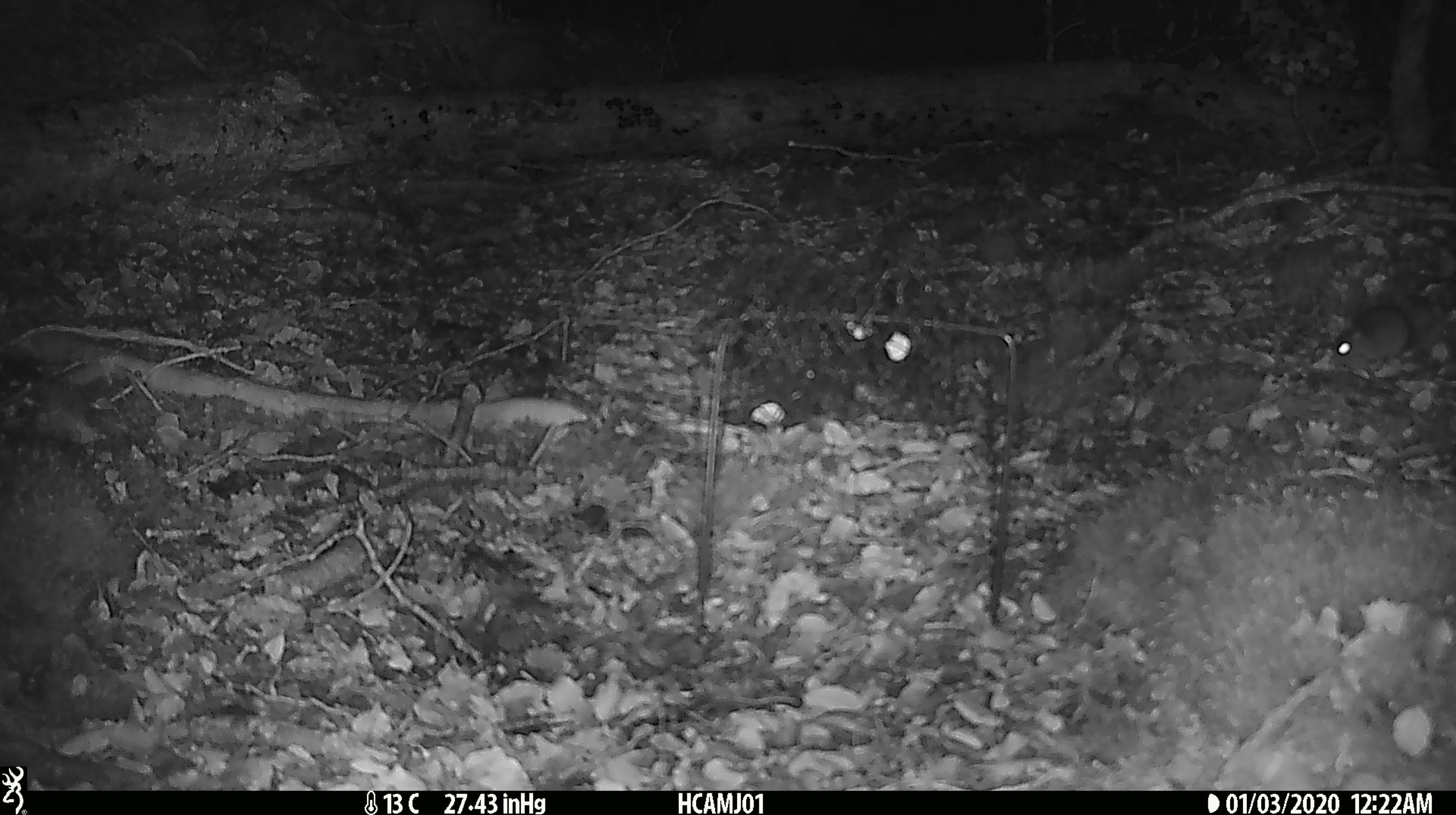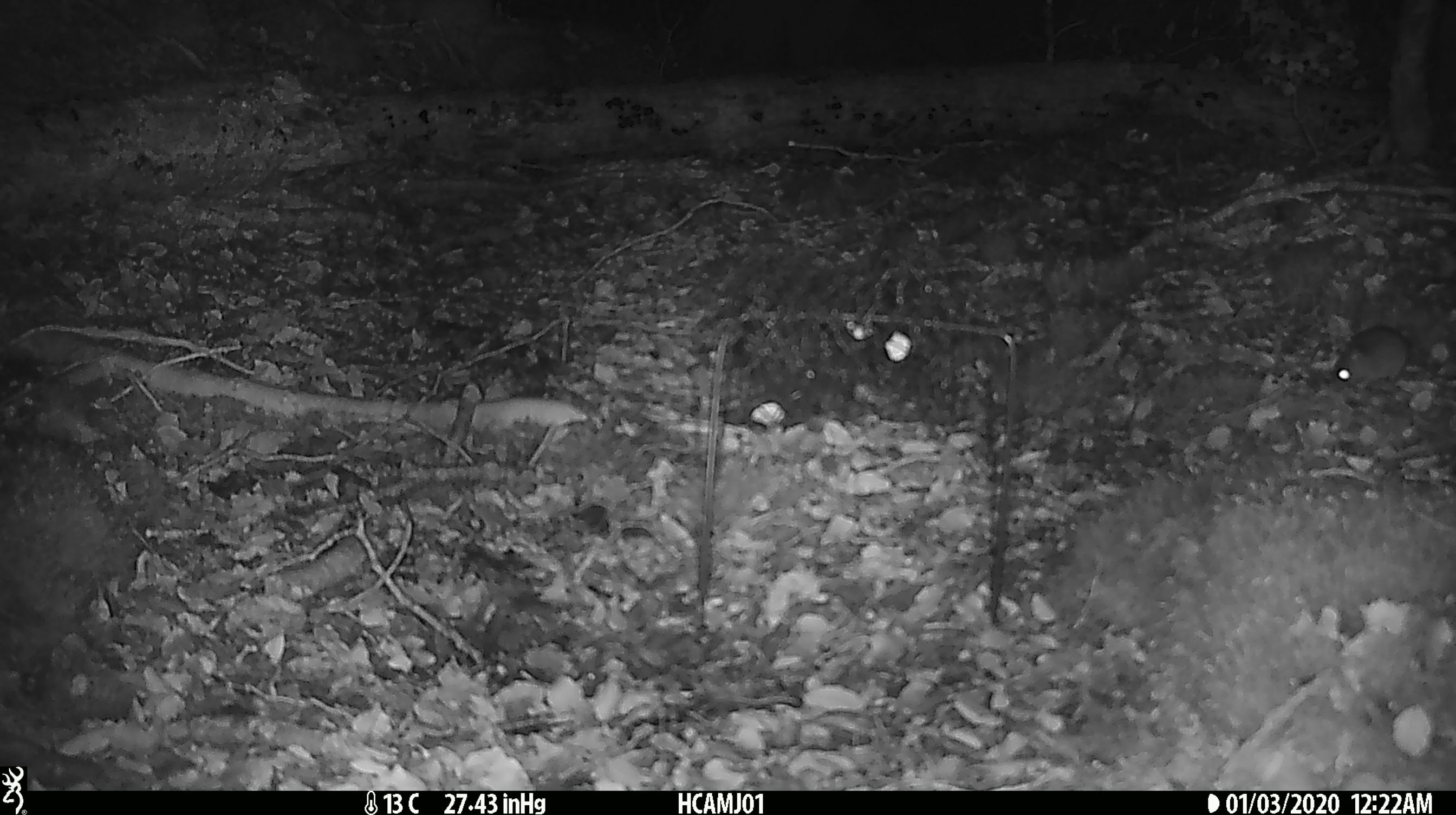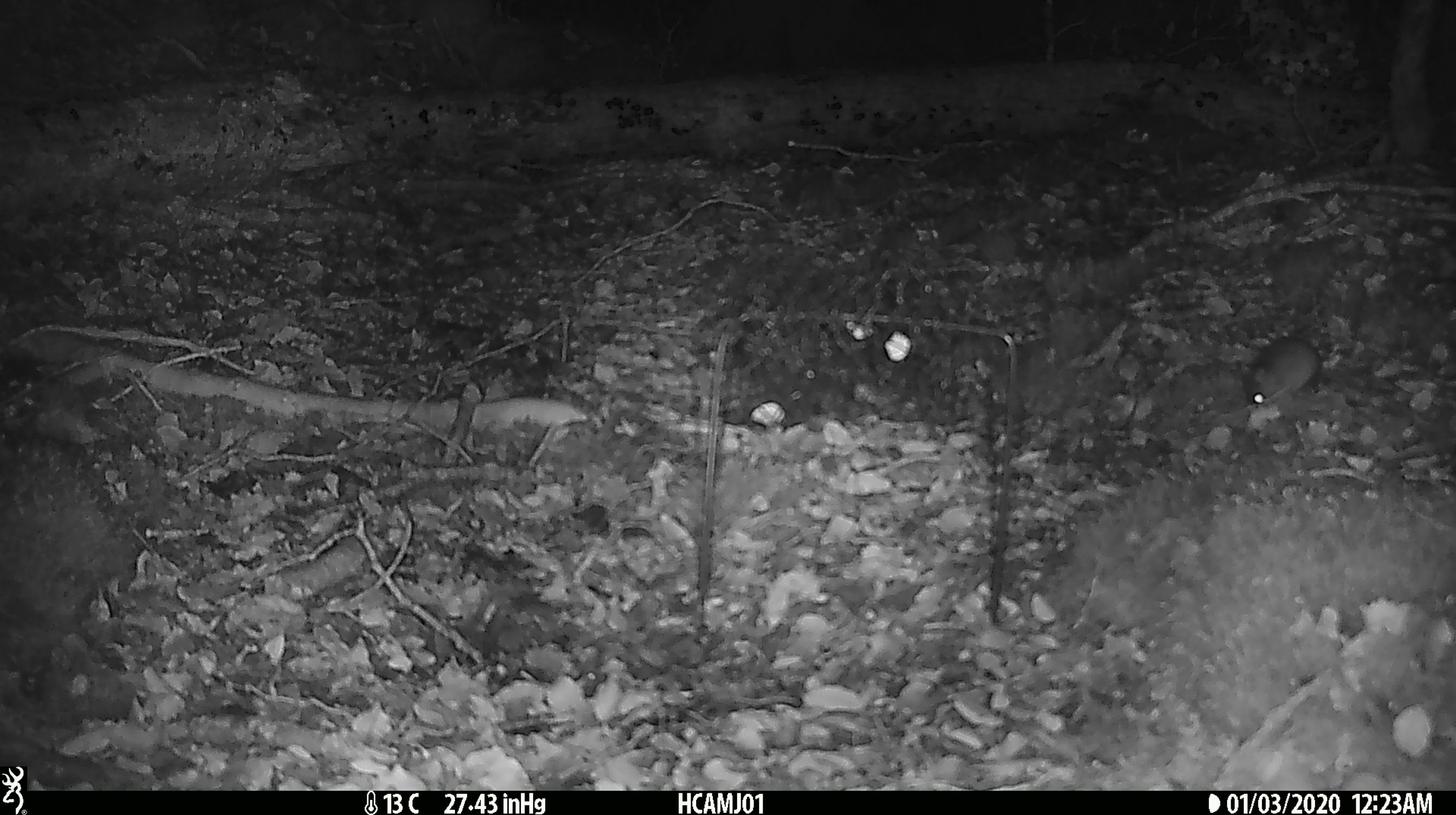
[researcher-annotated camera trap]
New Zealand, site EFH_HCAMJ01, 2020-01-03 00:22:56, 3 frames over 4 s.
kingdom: Animalia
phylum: Chordata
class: Mammalia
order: Rodentia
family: Muridae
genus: Mus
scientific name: Mus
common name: mouse